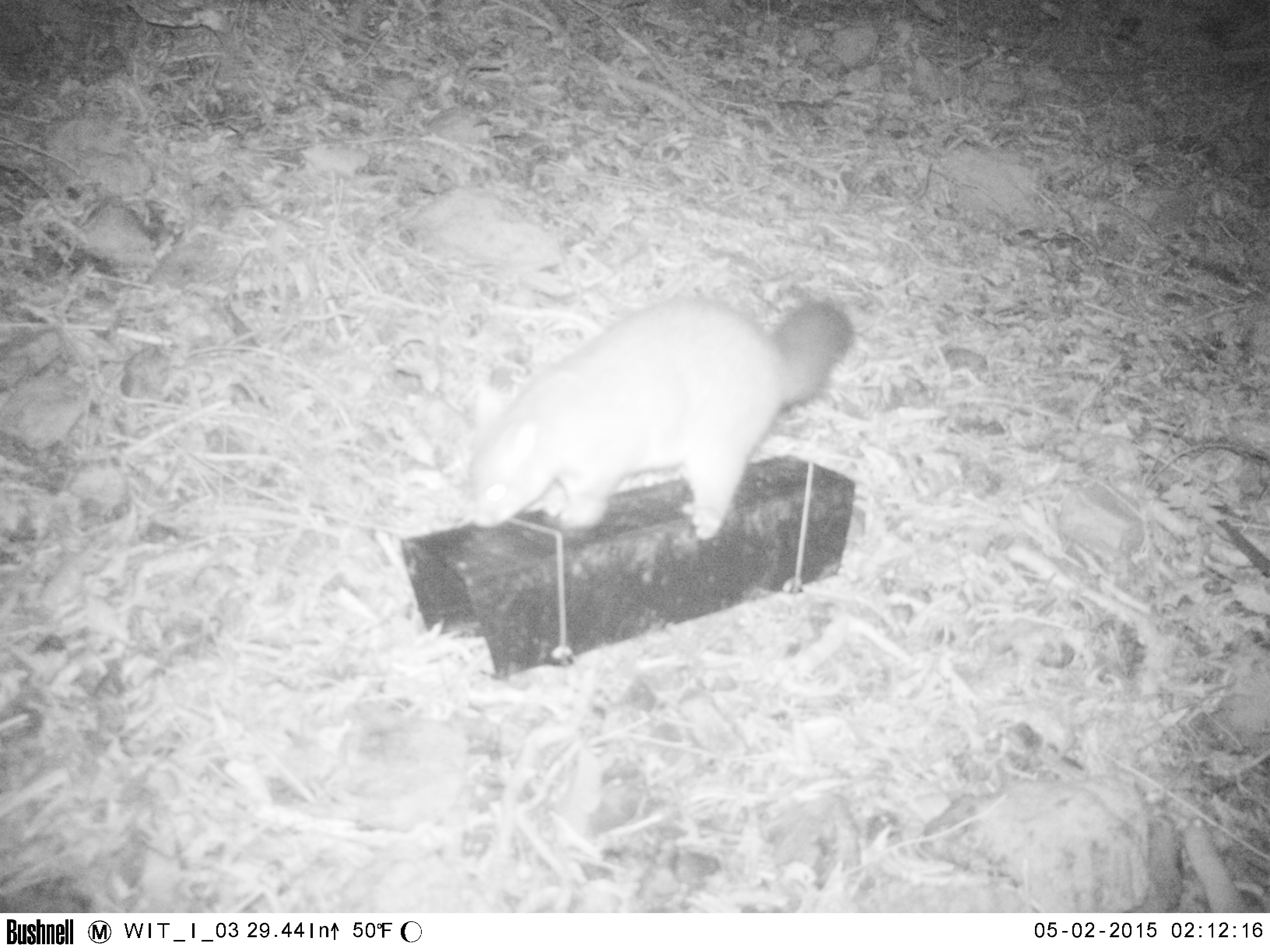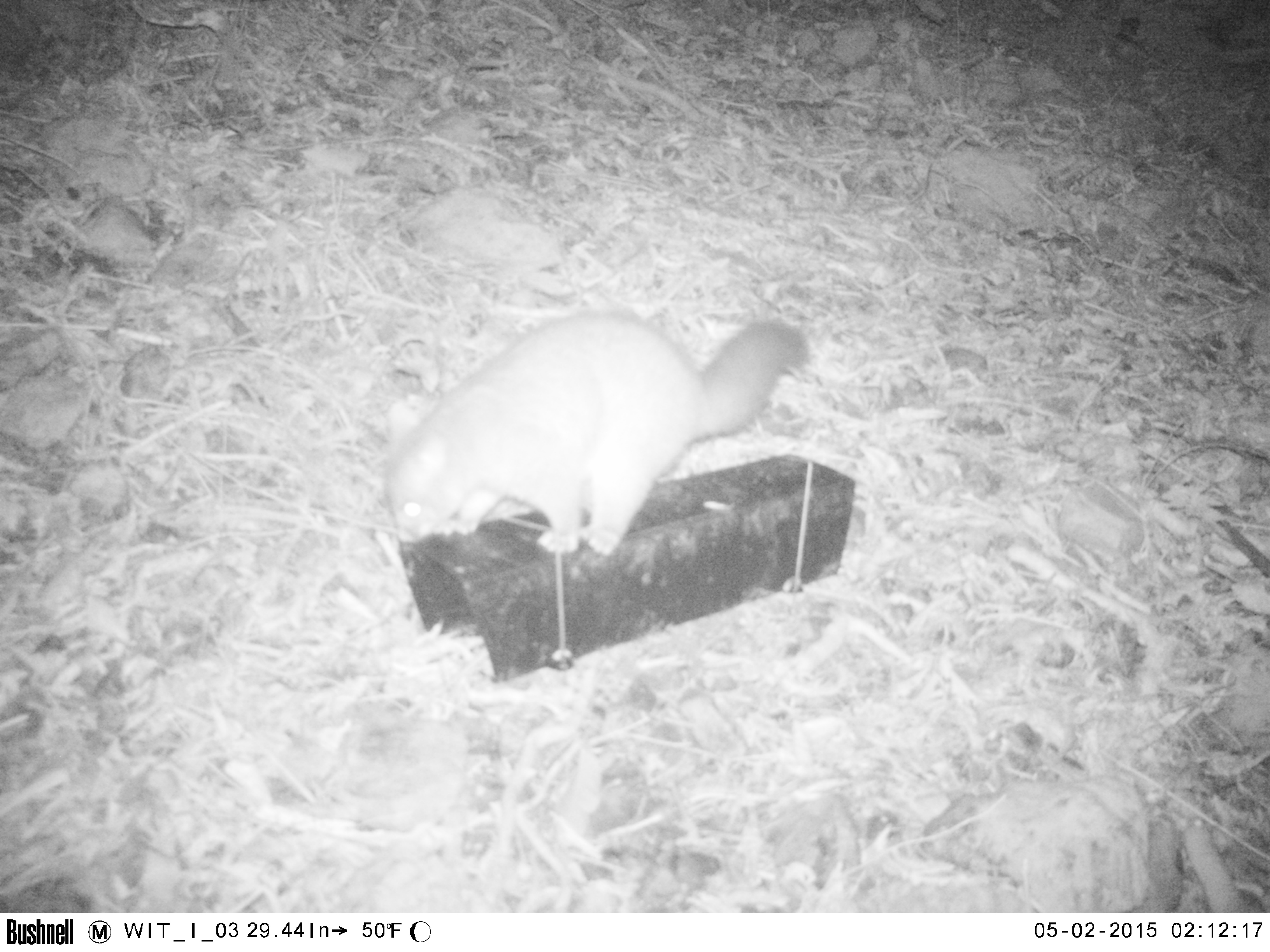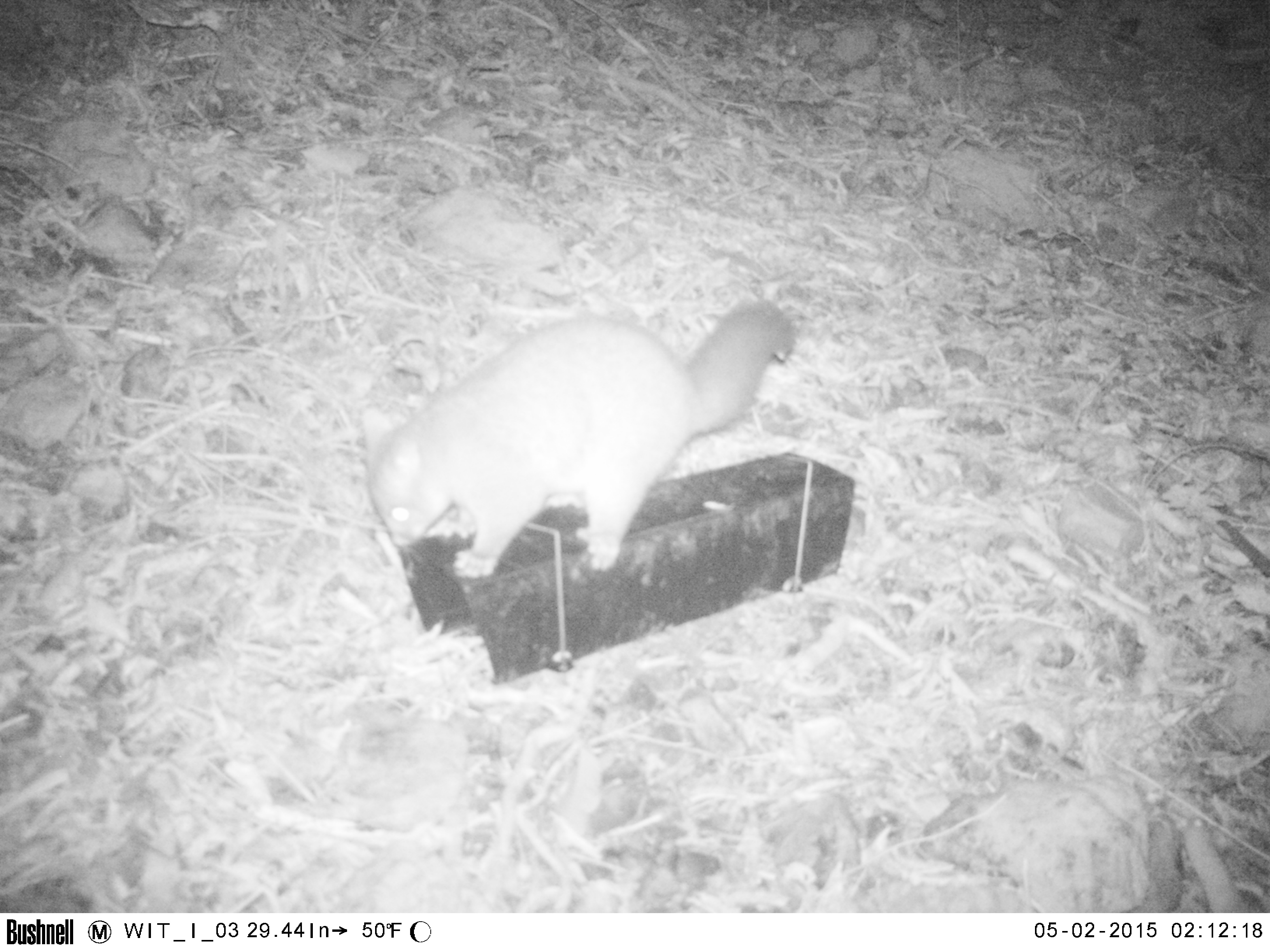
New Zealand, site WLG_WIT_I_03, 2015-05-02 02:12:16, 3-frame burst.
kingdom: Animalia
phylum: Chordata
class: Mammalia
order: Diprotodontia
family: Phalangeridae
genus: Trichosurus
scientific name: Trichosurus vulpecula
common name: common brushtail possum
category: possum